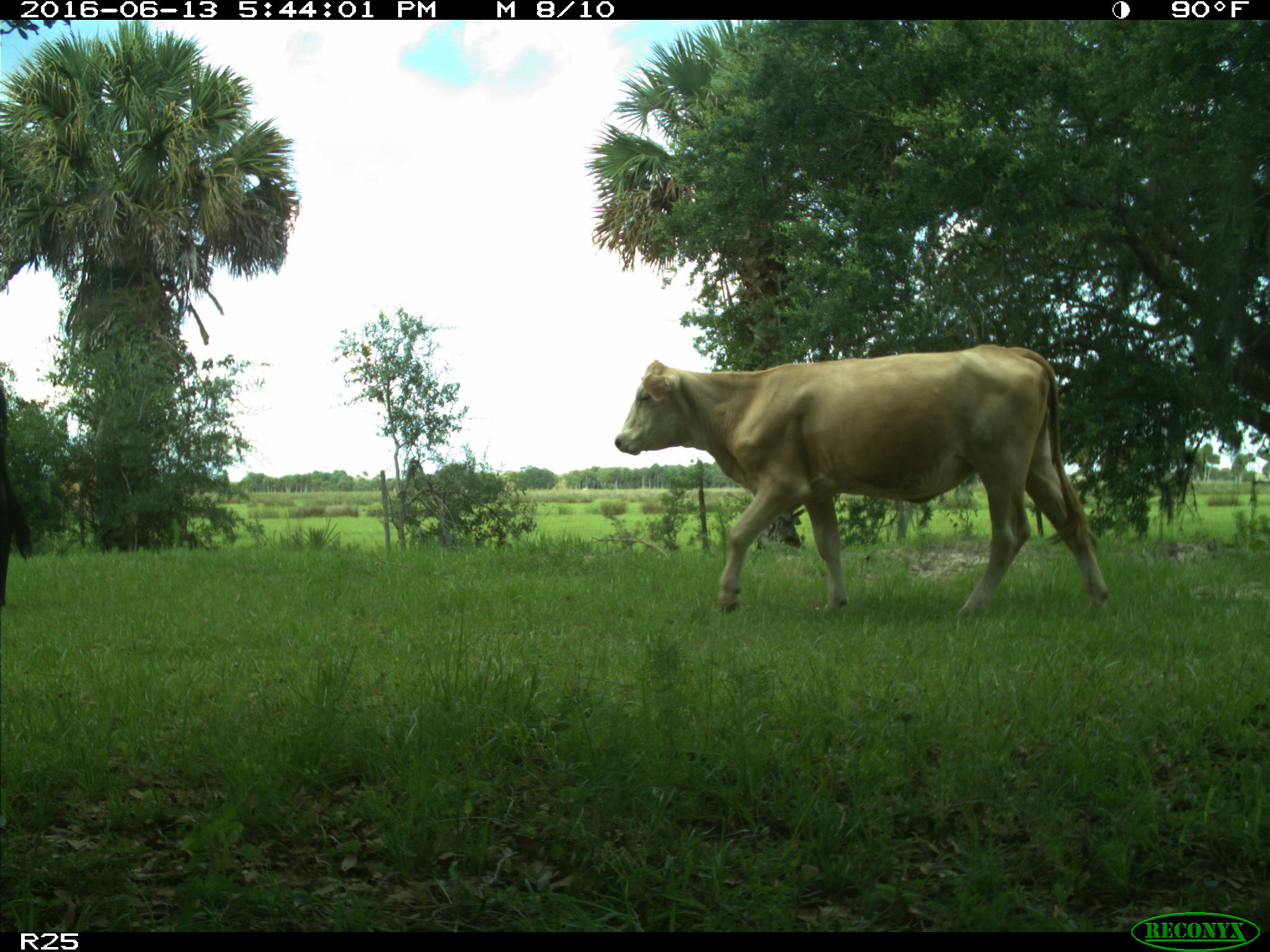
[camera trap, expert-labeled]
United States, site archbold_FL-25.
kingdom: Animalia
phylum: Chordata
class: Mammalia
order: Artiodactyla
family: Bovidae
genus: Bos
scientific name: Bos taurus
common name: domestic cow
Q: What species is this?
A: Bos taurus (domestic cow).